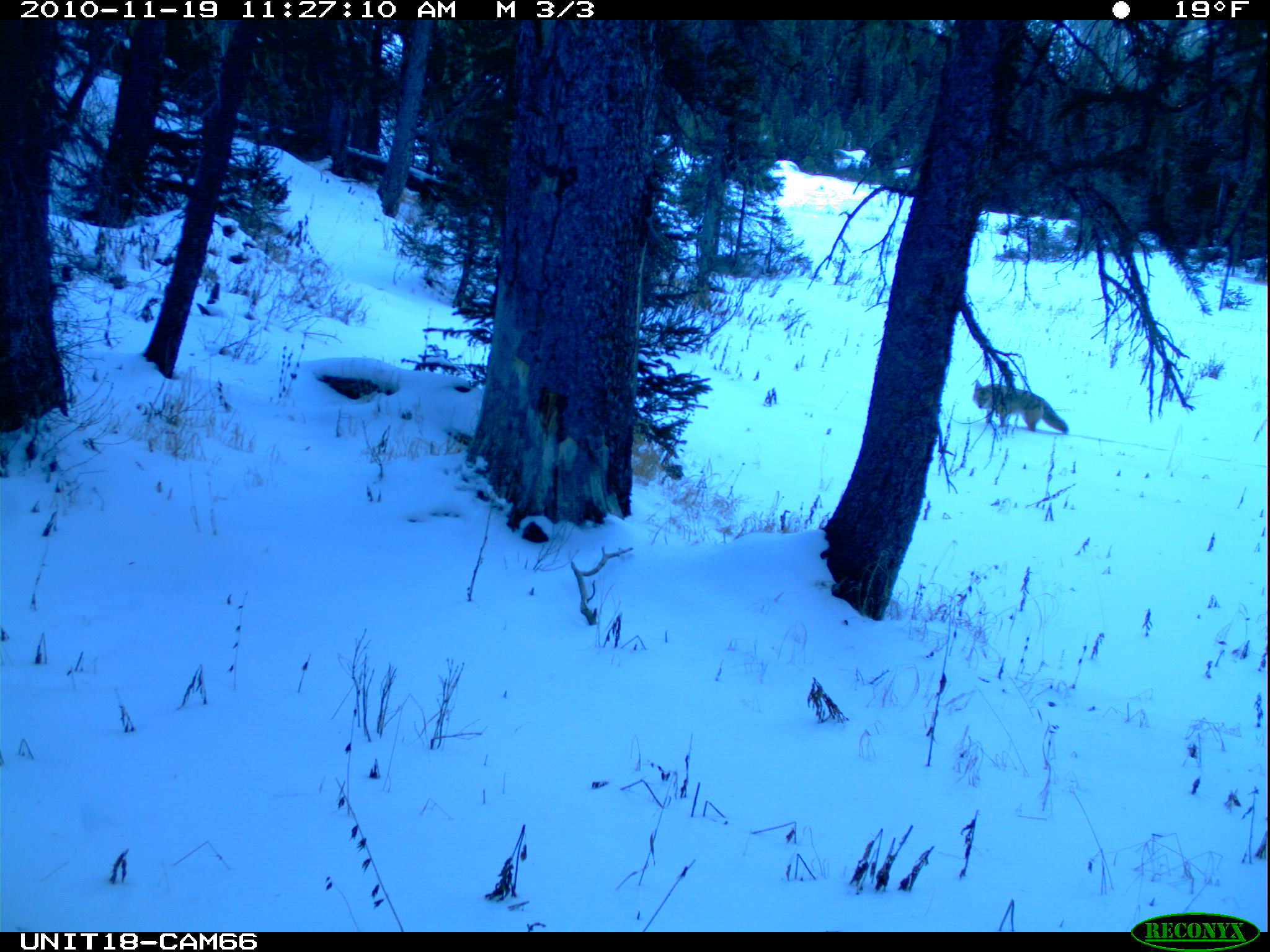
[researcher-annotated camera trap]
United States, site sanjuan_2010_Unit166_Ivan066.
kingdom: Animalia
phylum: Chordata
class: Mammalia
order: Carnivora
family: Canidae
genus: Canis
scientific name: Canis latrans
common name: coyote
Canis latrans (coyote).